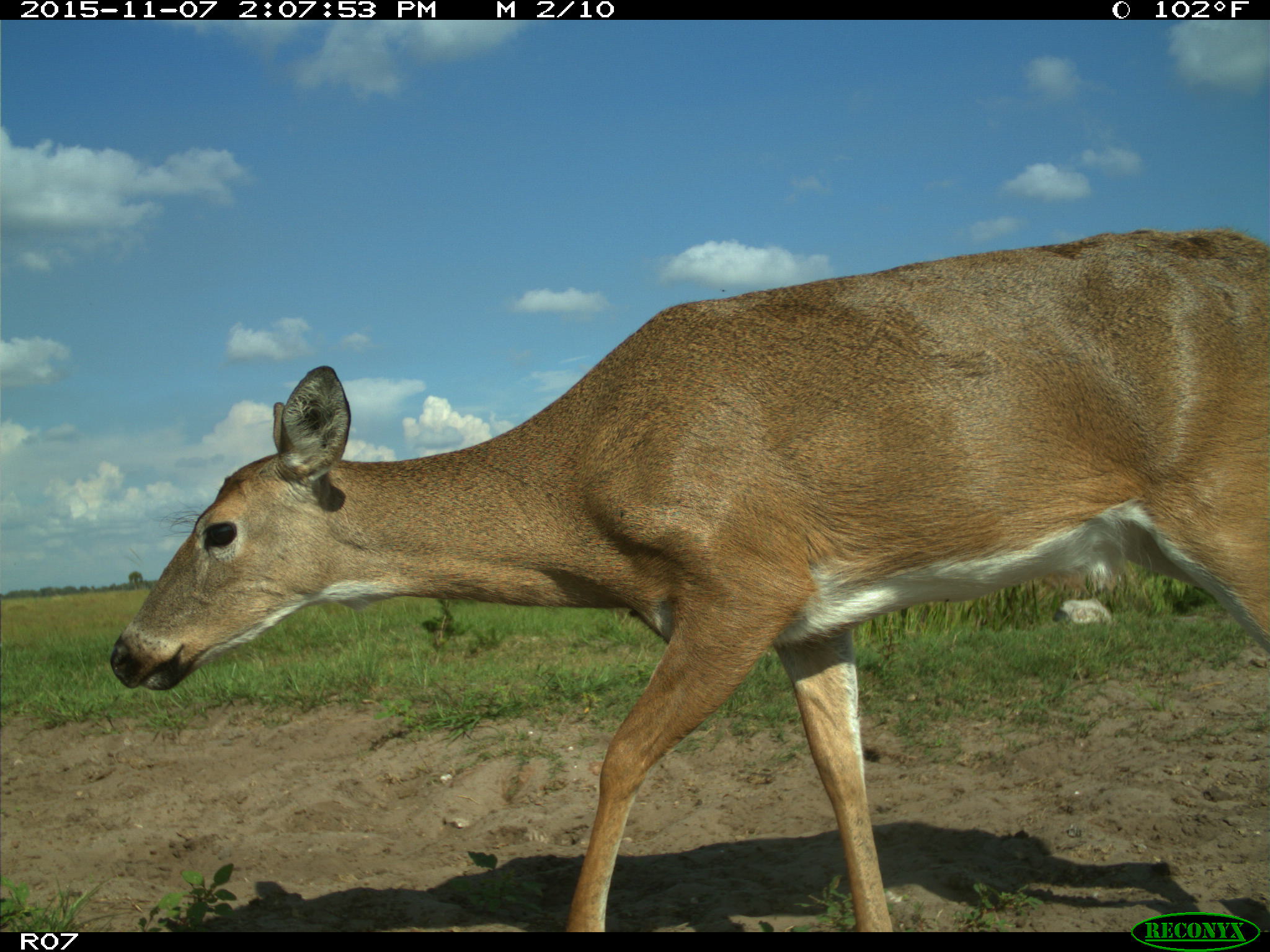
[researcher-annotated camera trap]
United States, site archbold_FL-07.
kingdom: Animalia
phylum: Chordata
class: Mammalia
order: Artiodactyla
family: Cervidae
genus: Odocoileus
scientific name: Odocoileus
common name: deer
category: unidentified deer